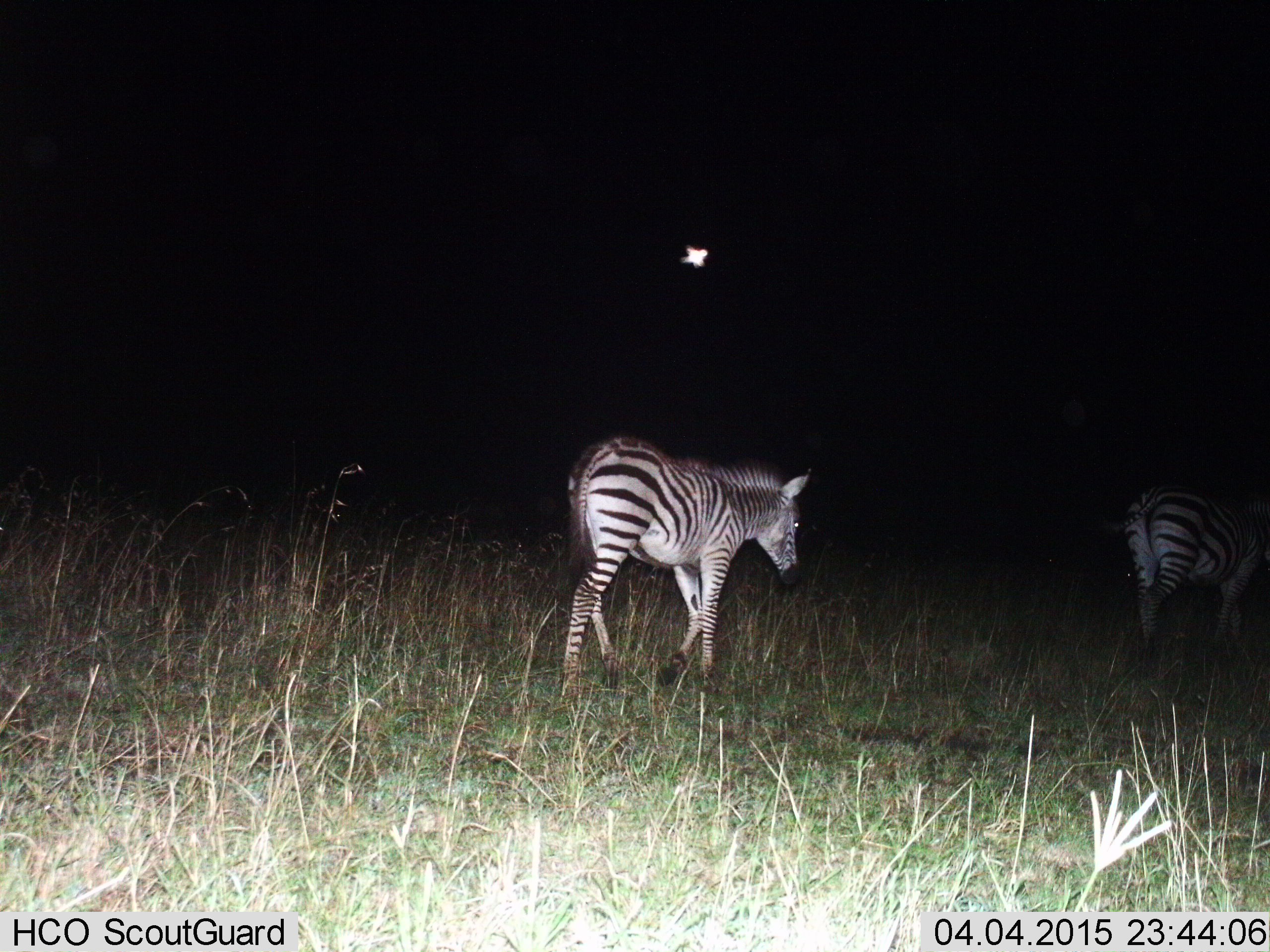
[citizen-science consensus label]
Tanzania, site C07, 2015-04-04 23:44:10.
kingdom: Animalia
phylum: Chordata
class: Mammalia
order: Perissodactyla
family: Equidae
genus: Equus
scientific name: Equus quagga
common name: plains zebra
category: zebra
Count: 2.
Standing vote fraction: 30%.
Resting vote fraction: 0%.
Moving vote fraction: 80%.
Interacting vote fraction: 0%.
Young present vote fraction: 0%.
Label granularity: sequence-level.